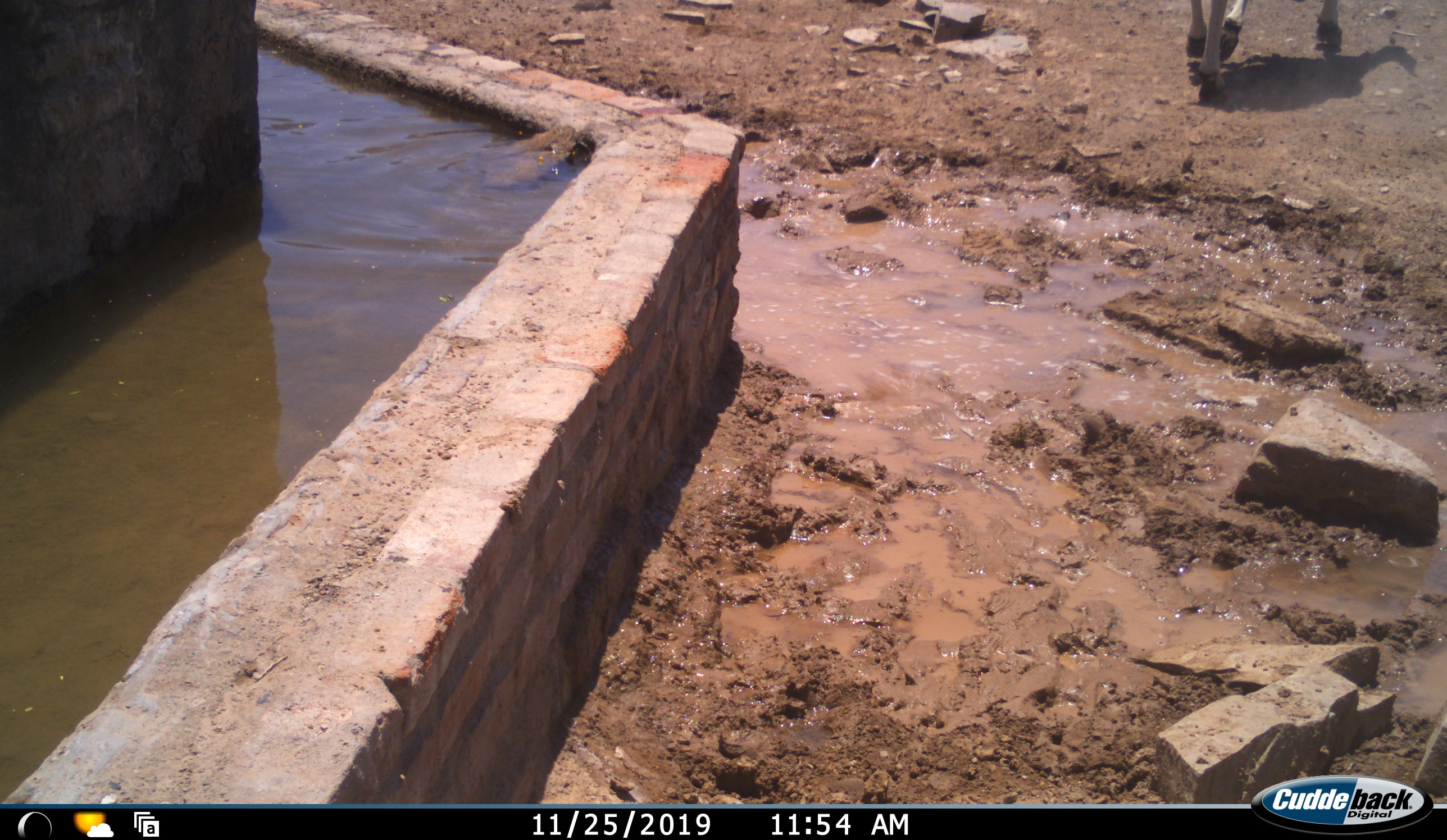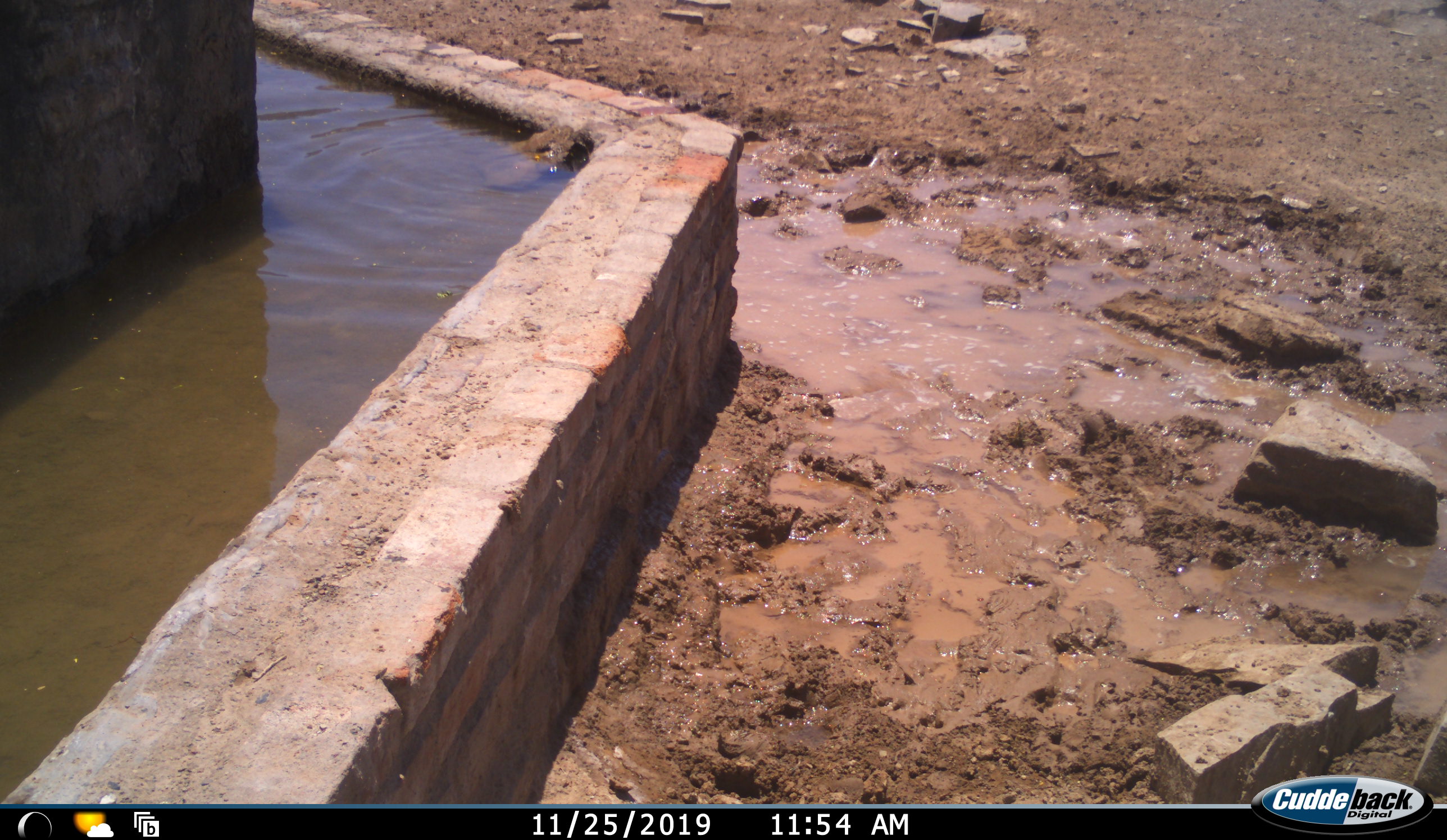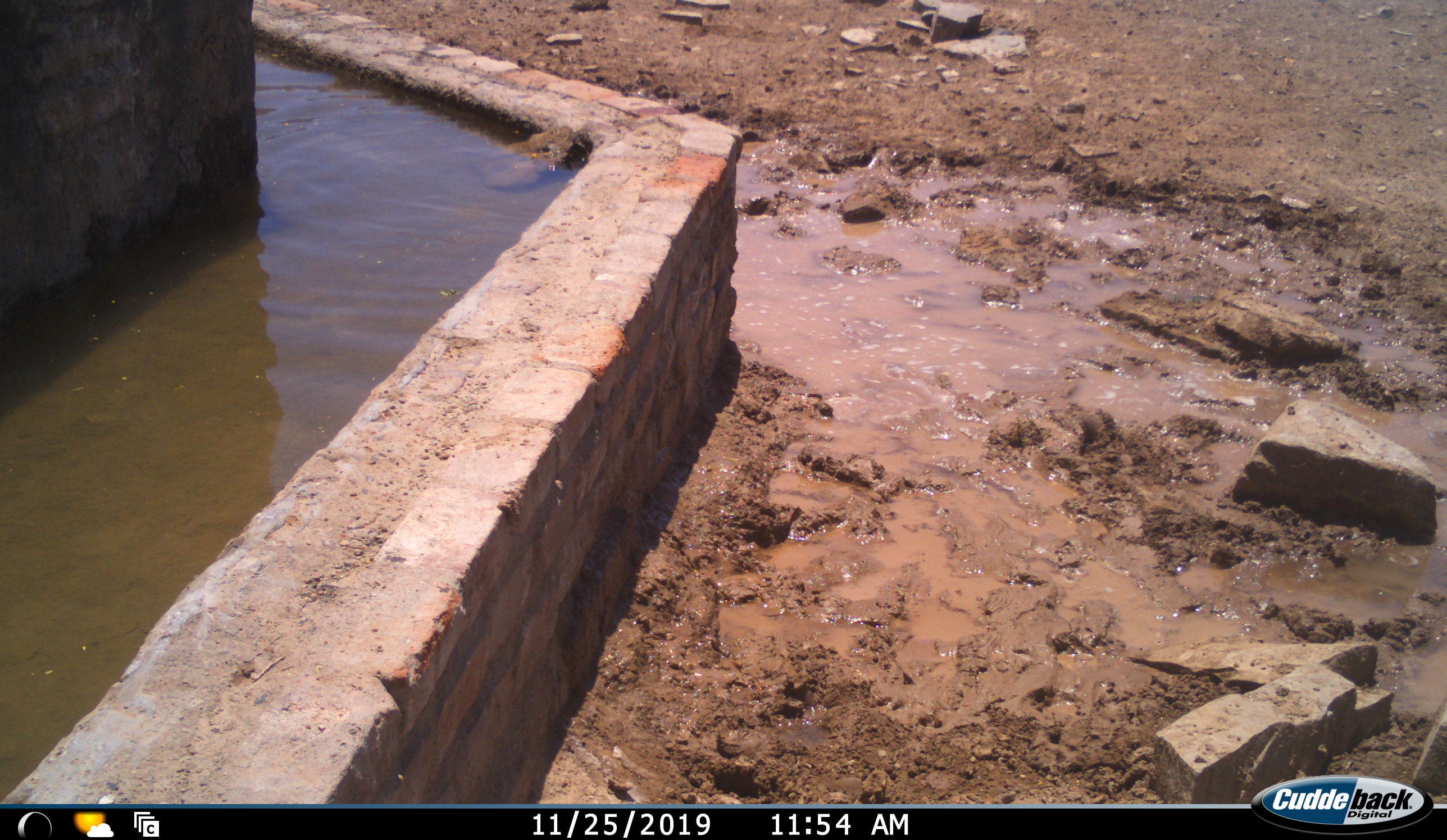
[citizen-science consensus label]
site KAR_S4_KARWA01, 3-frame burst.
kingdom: Animalia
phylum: Chordata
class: Mammalia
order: Artiodactyla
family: Bovidae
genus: Oryx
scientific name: Oryx gazella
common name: gemsbok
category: oryx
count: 1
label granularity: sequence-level